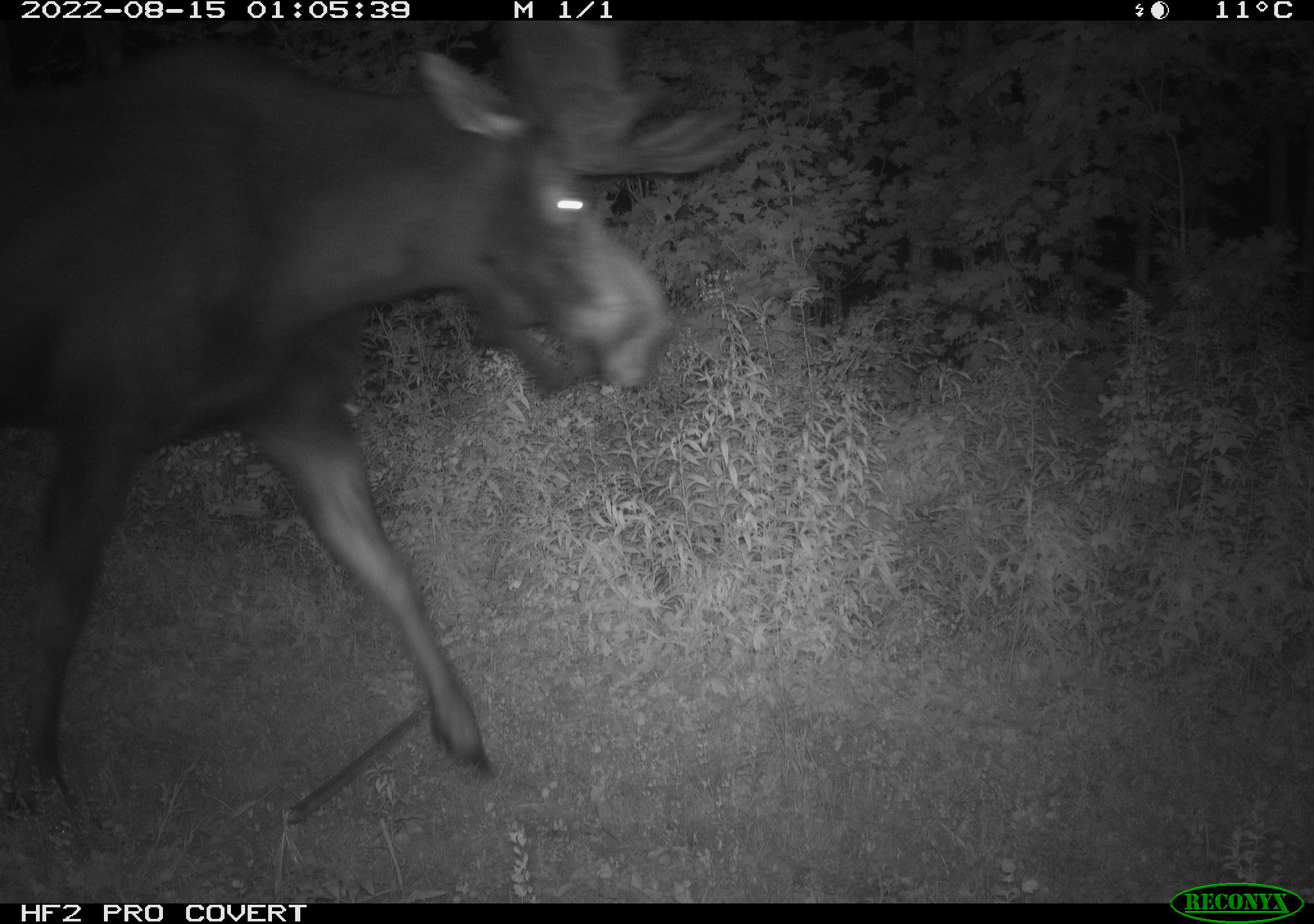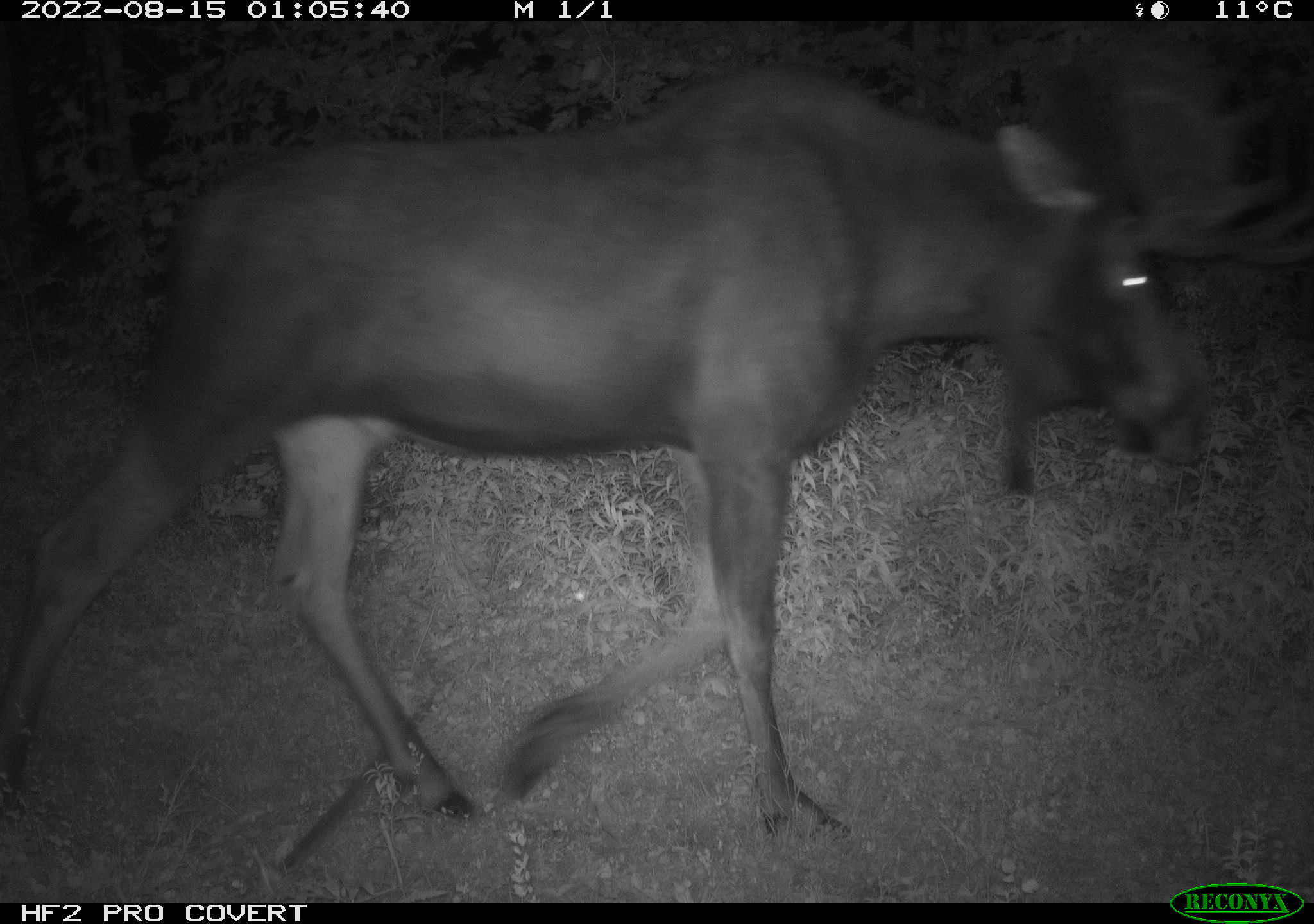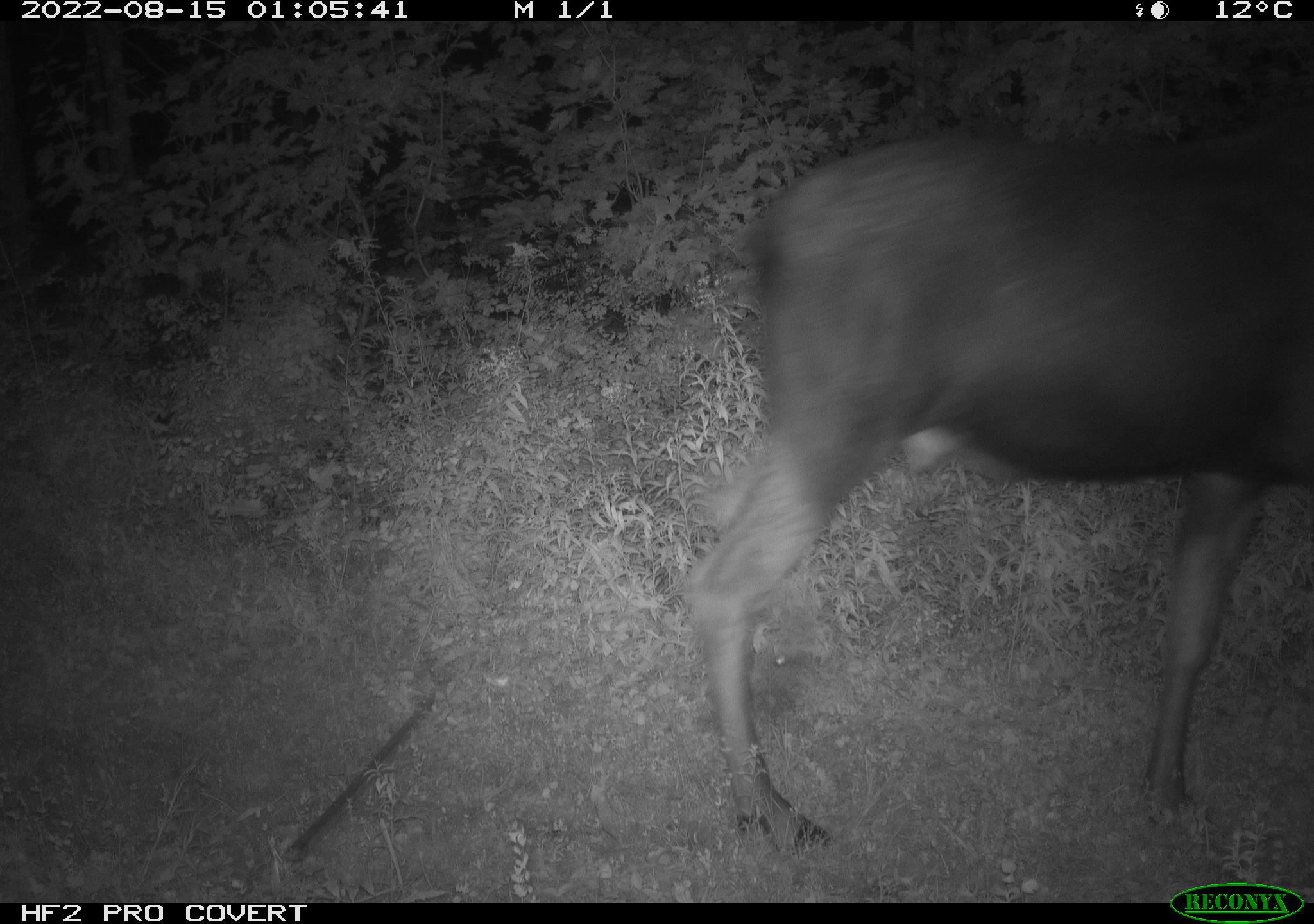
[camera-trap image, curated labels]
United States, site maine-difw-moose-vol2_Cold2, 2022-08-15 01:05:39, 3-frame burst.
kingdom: Animalia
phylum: Chordata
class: Mammalia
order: Artiodactyla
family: Cervidae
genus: Alces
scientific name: Alces alces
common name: moose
Moose (Alces alces).